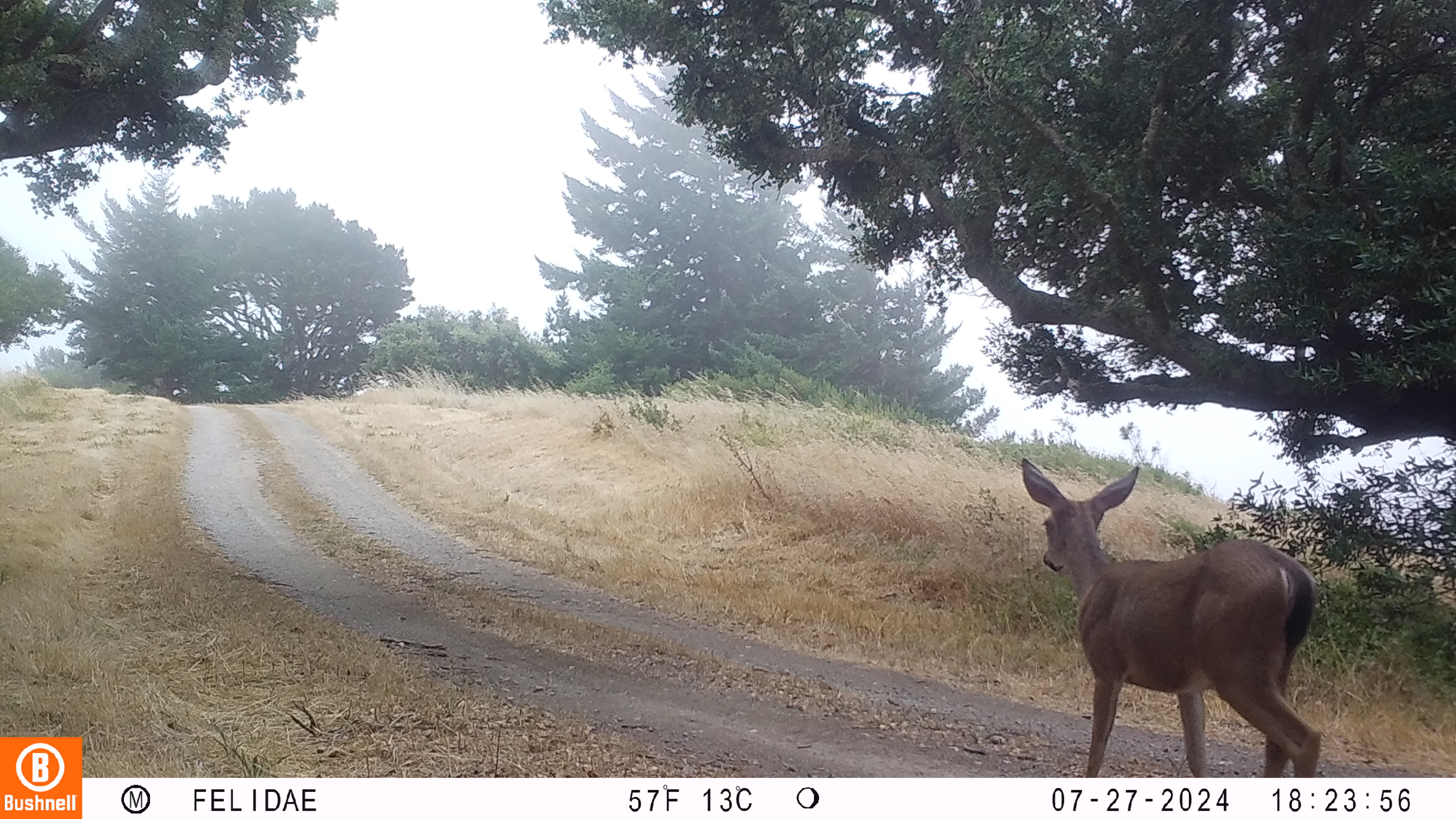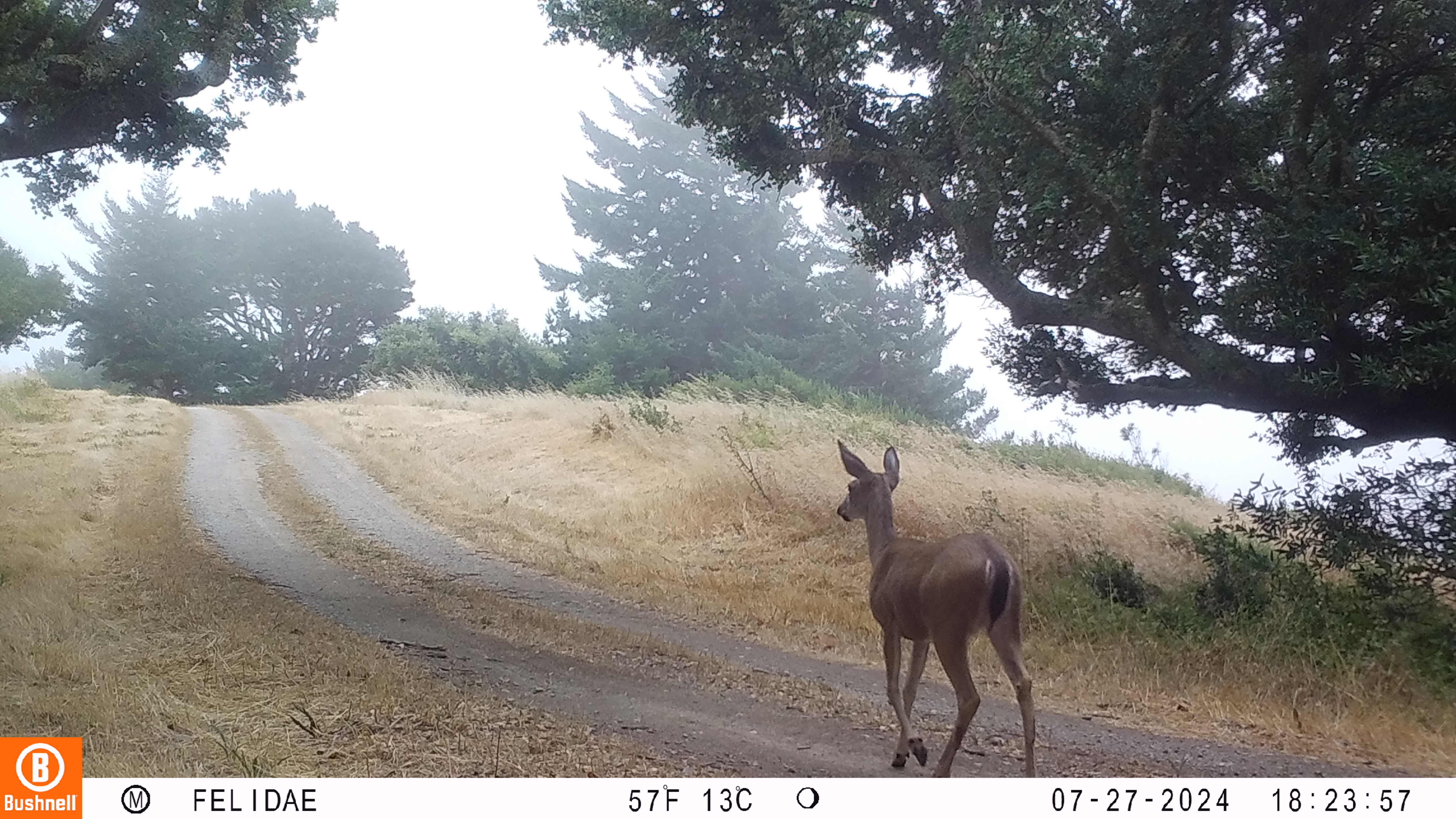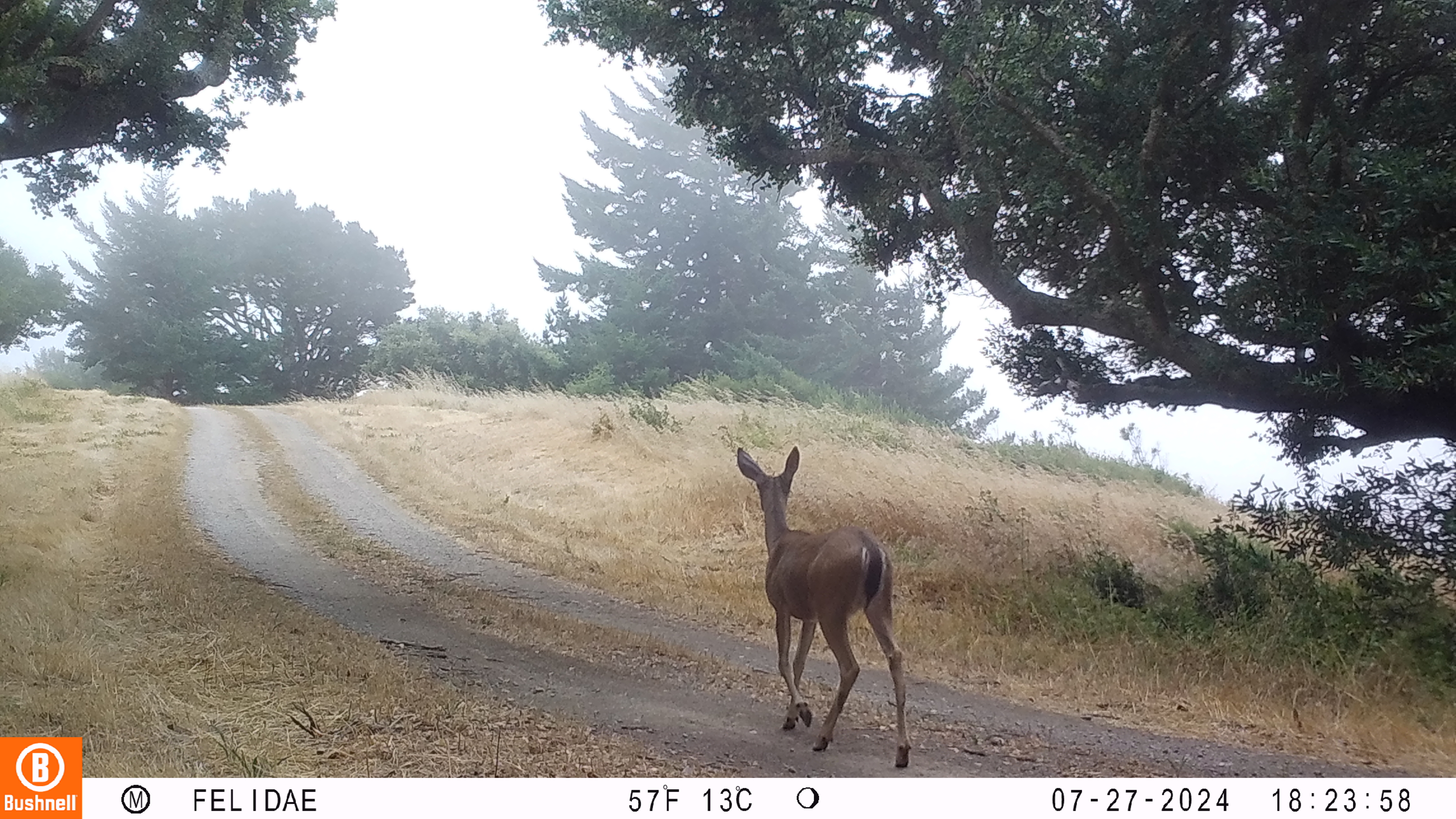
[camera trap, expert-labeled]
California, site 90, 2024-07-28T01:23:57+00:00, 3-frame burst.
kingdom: Animalia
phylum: Chordata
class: Mammalia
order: Artiodactyla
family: Cervidae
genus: Odocoileus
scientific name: Odocoileus hemionus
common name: mule deer